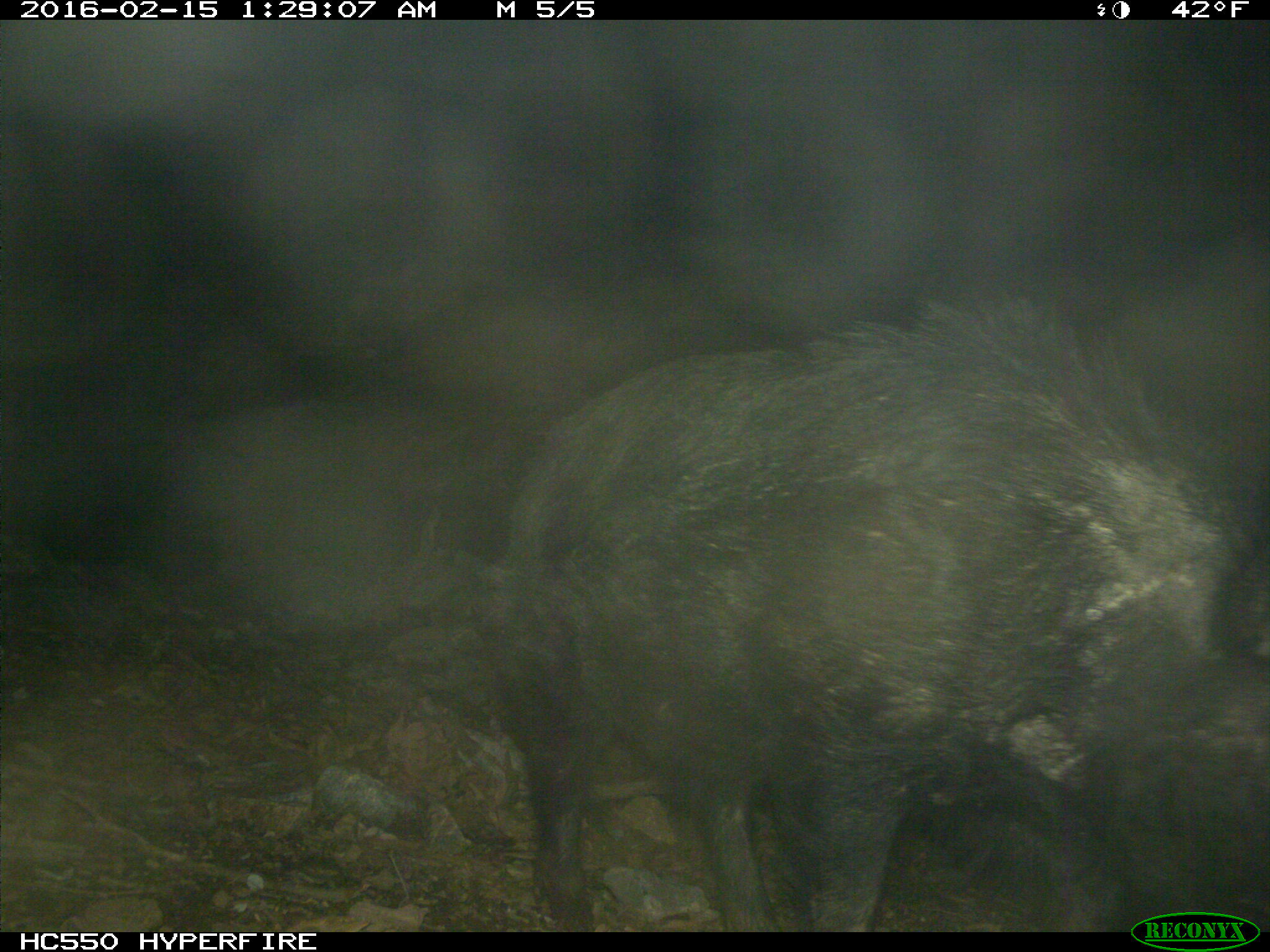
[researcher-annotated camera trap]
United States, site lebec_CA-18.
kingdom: Animalia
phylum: Chordata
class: Mammalia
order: Artiodactyla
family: Suidae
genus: Sus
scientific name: Sus scrofa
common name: wild boar